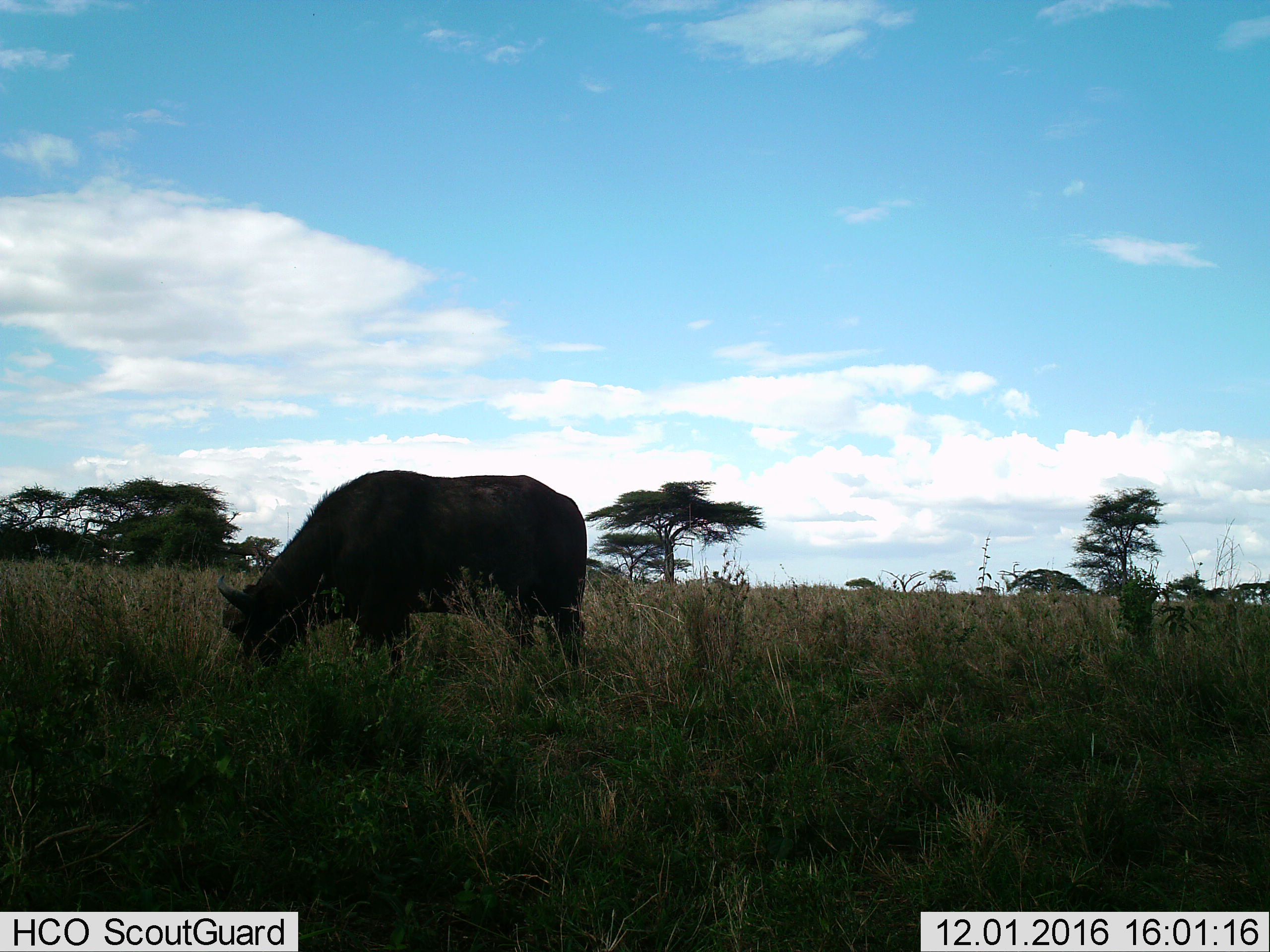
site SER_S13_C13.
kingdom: Animalia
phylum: Chordata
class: Mammalia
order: Artiodactyla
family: Bovidae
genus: Syncerus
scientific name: Syncerus caffer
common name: african buffalo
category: buffalo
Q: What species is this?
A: Buffalo (african buffalo) (Syncerus caffer).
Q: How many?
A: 1.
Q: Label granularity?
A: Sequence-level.